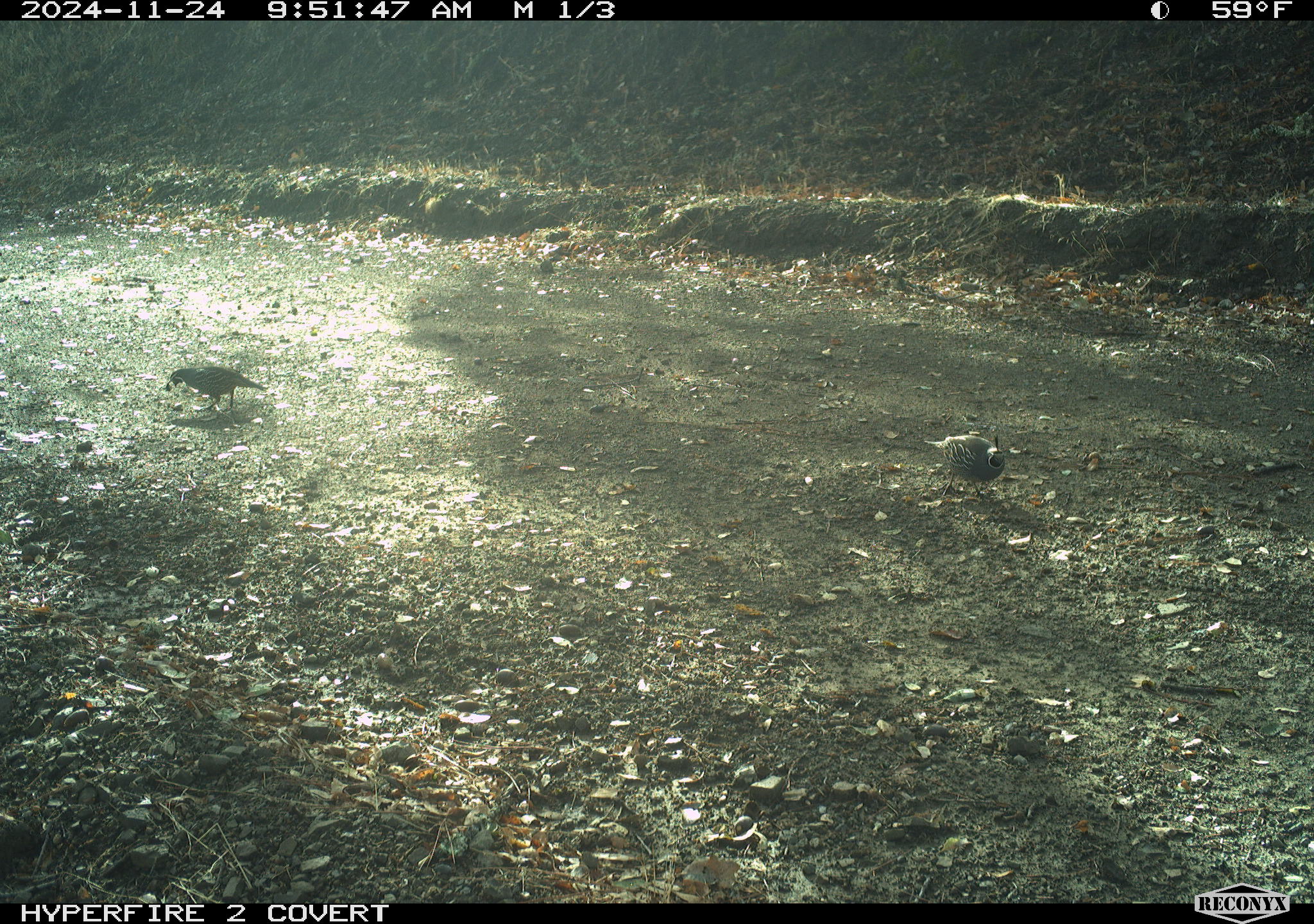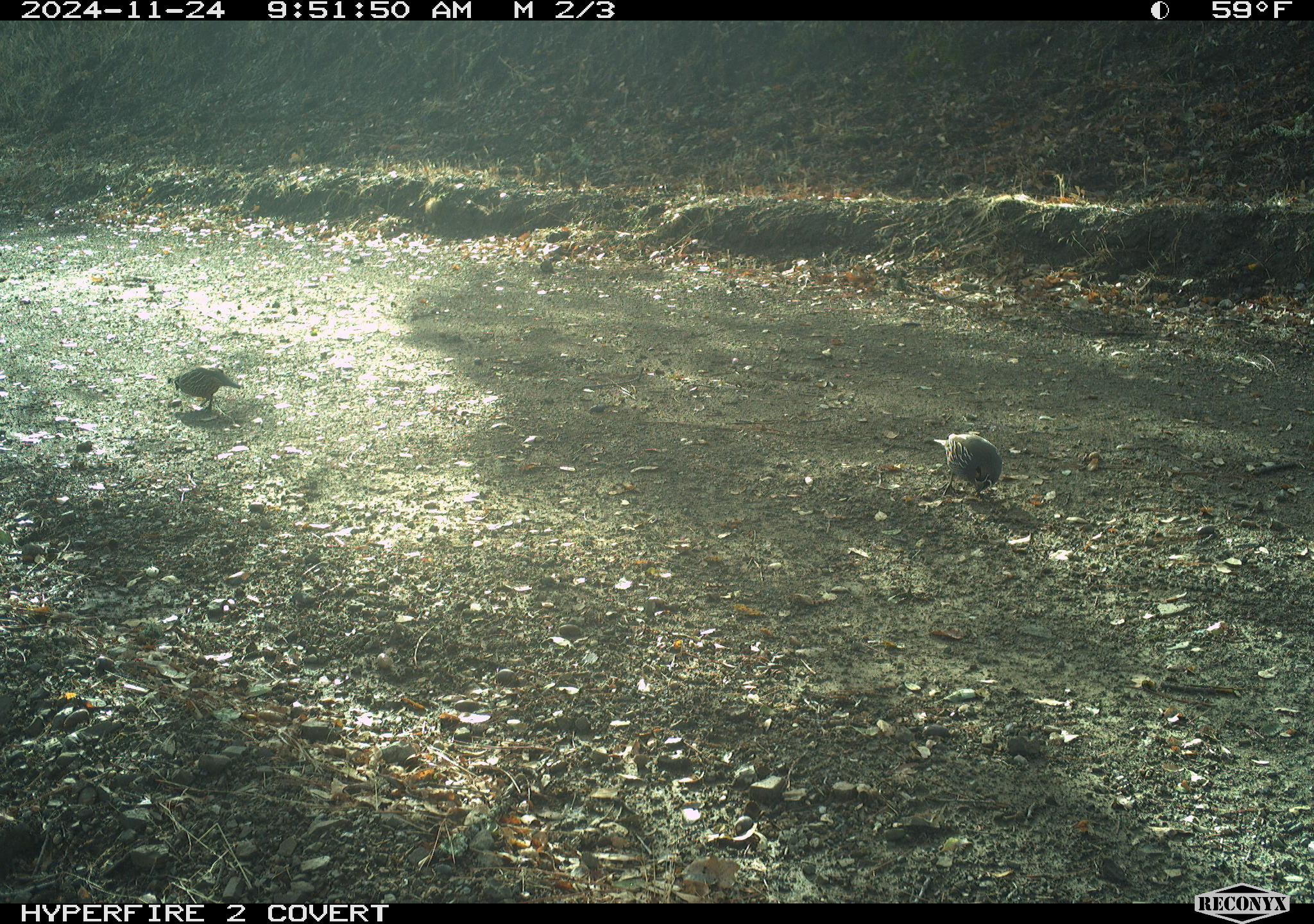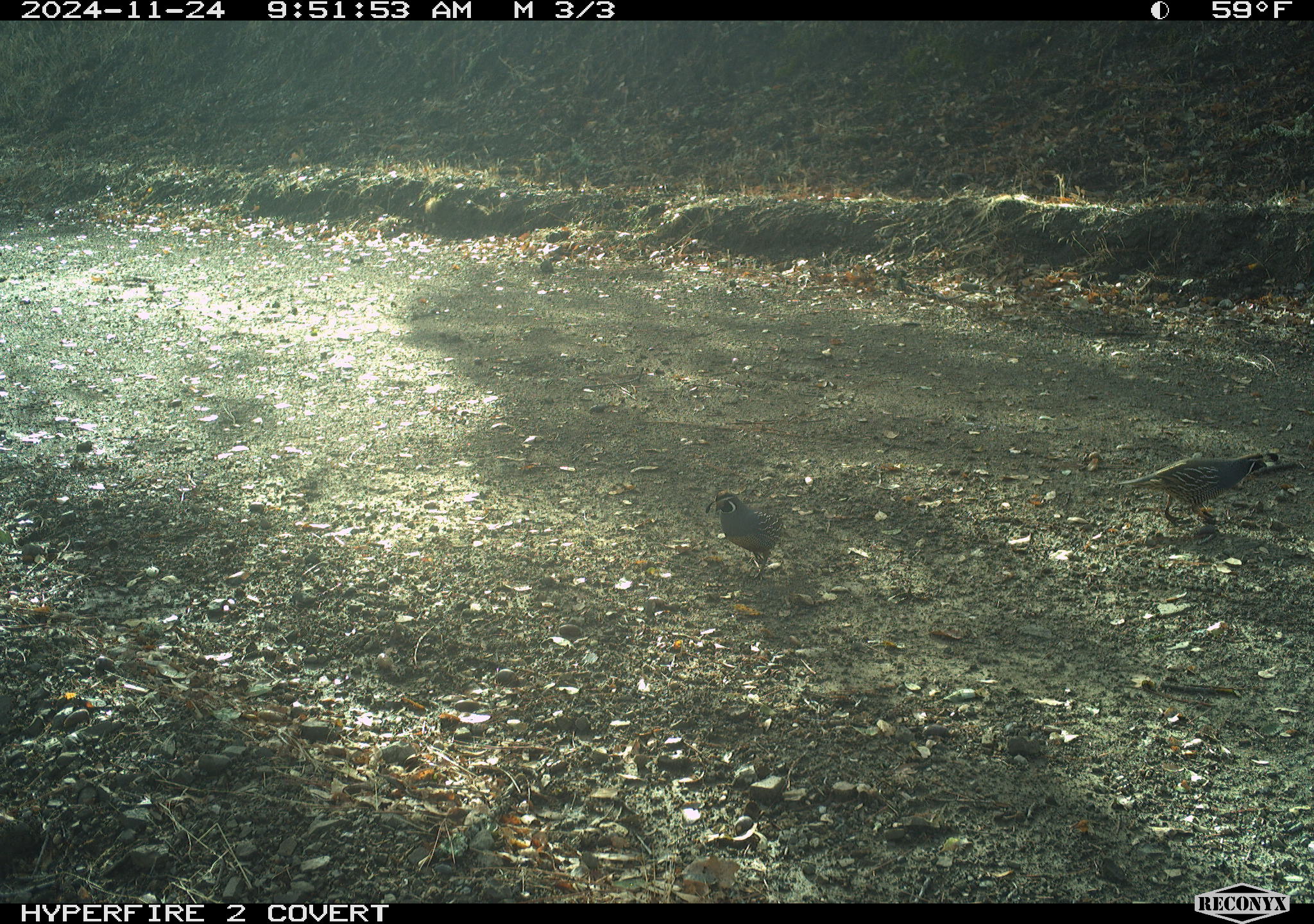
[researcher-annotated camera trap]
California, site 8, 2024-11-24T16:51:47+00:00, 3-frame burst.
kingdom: Animalia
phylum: Chordata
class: Aves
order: Galliformes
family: Odontophoridae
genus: Callipepla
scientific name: Callipepla californica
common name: california quail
California quail (Callipepla californica).